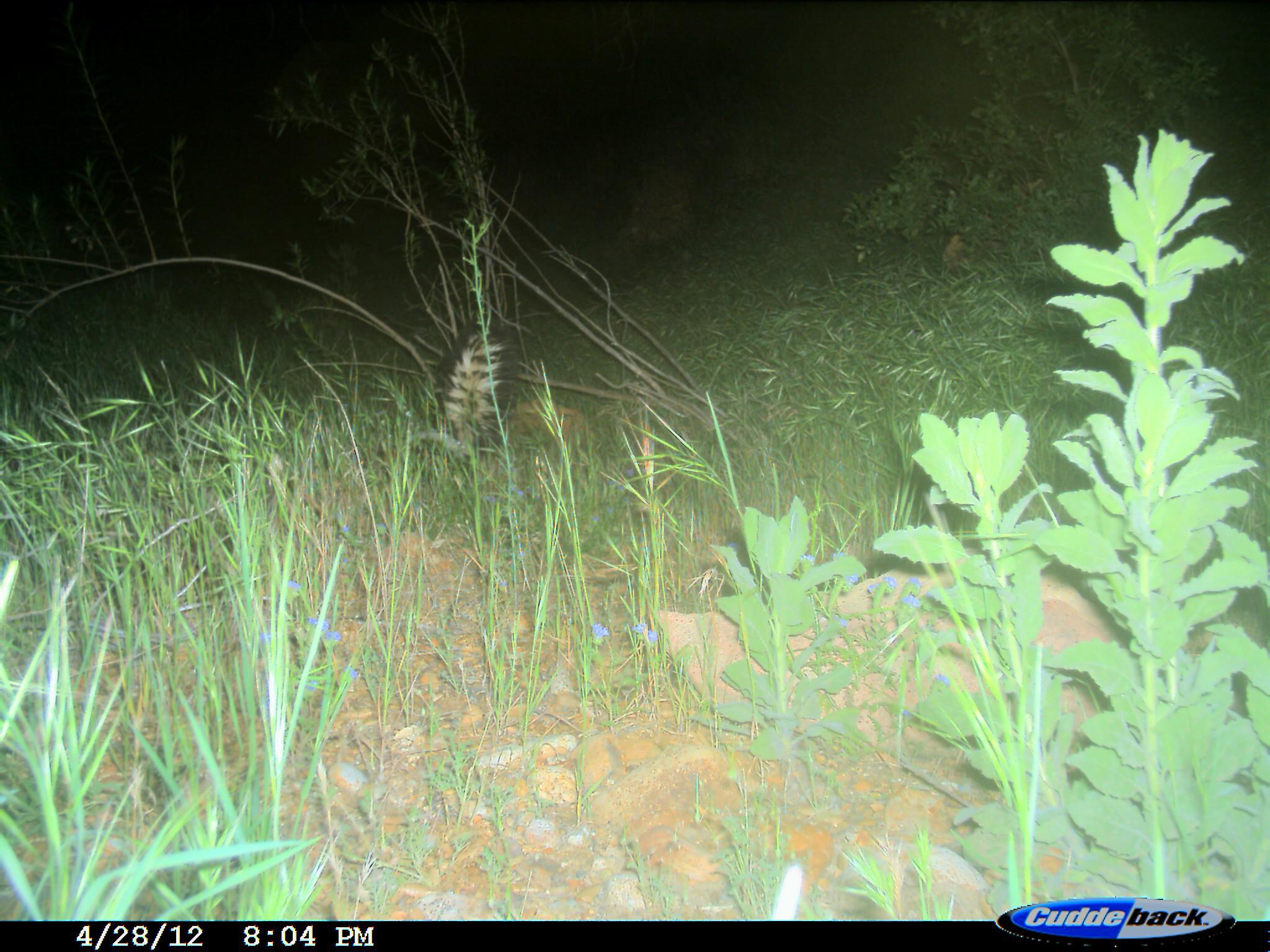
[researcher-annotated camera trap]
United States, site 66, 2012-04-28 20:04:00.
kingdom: Animalia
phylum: Chordata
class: Mammalia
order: Carnivora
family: Mephitidae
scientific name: Mephitidae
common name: skunk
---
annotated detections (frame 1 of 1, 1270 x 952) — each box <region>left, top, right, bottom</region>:
skunk: <region>445, 326, 506, 464</region>